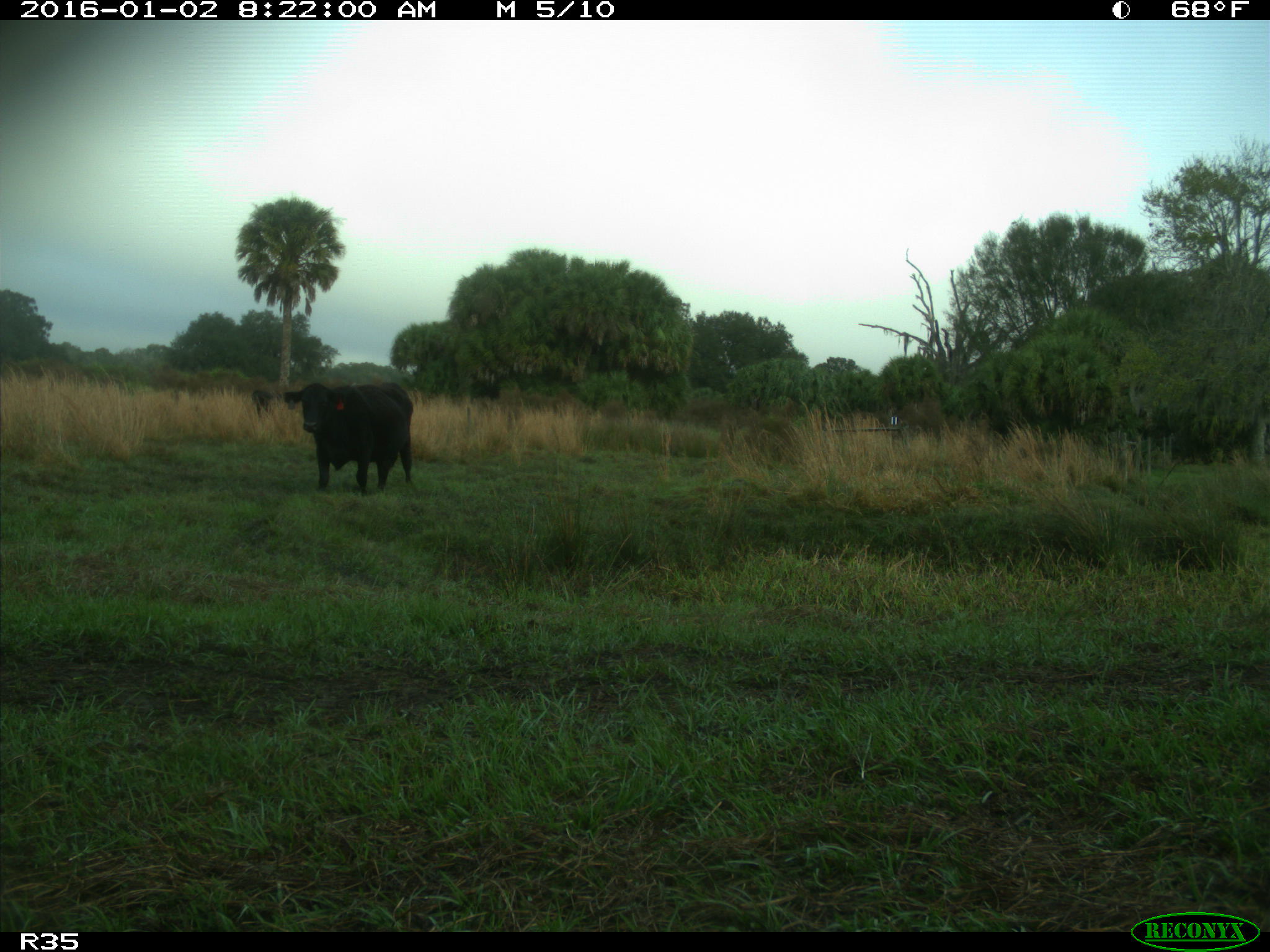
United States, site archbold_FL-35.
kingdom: Animalia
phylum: Chordata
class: Mammalia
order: Artiodactyla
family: Bovidae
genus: Bos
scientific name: Bos taurus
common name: domestic cow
Bos taurus (domestic cow).